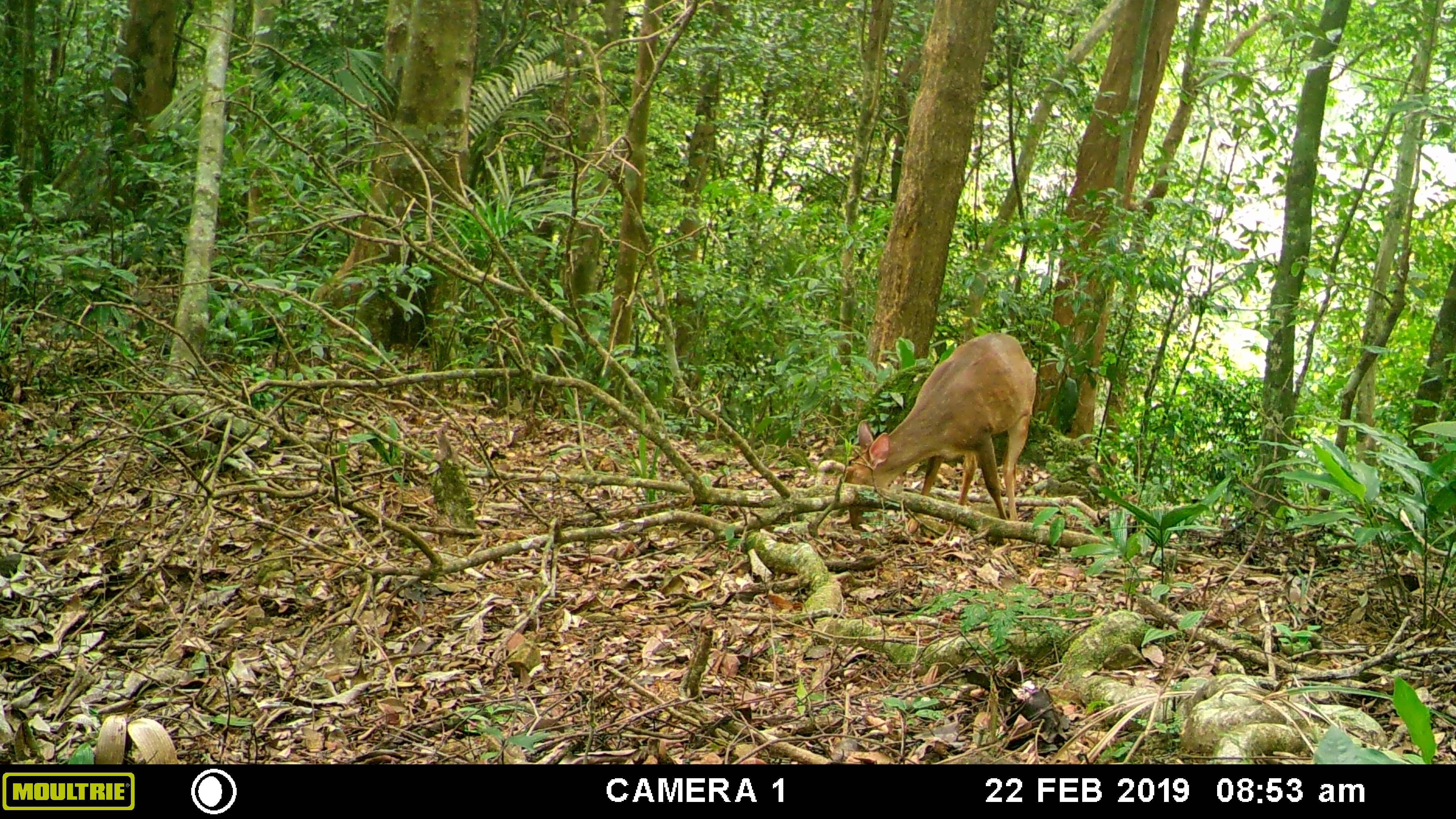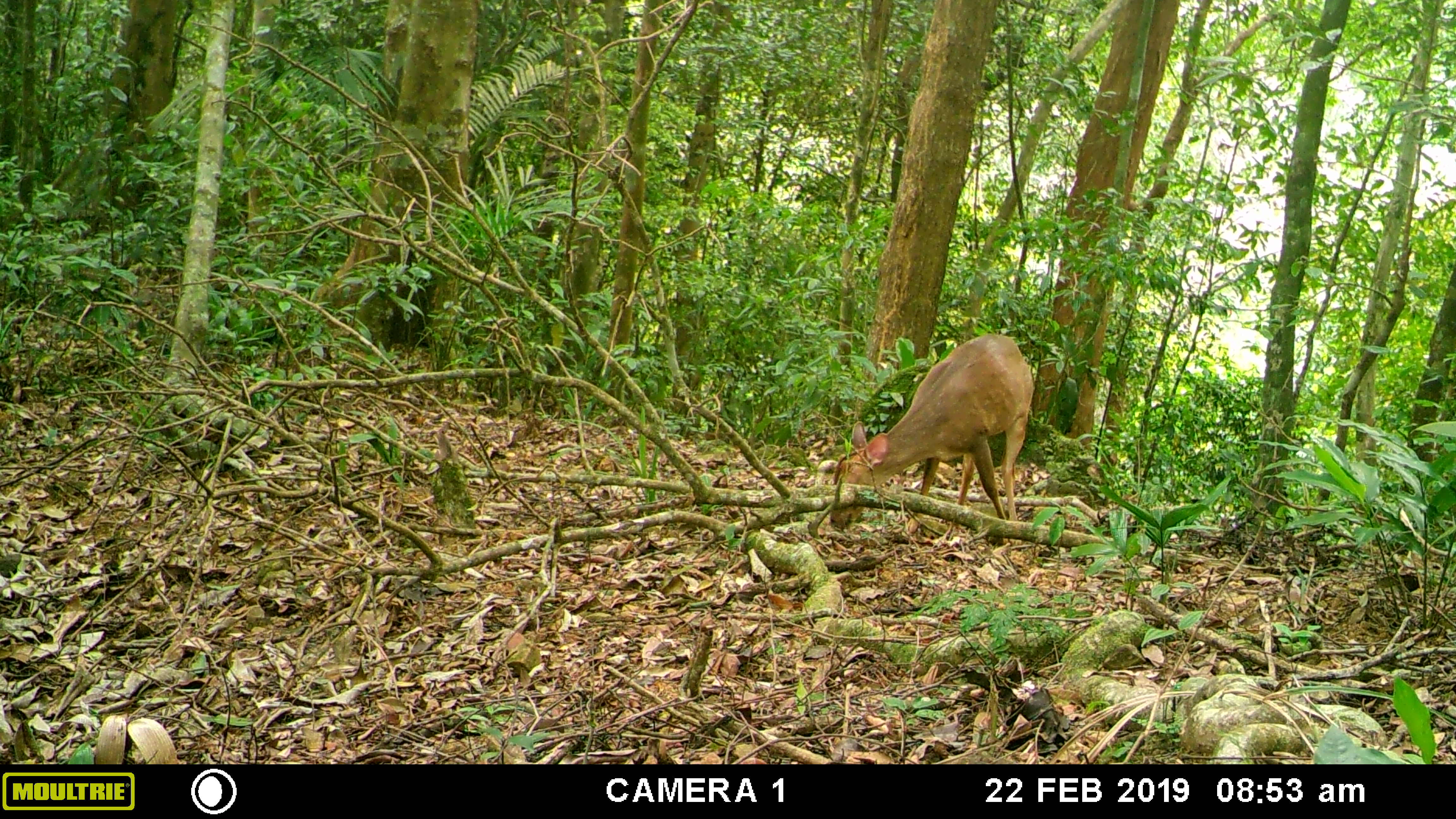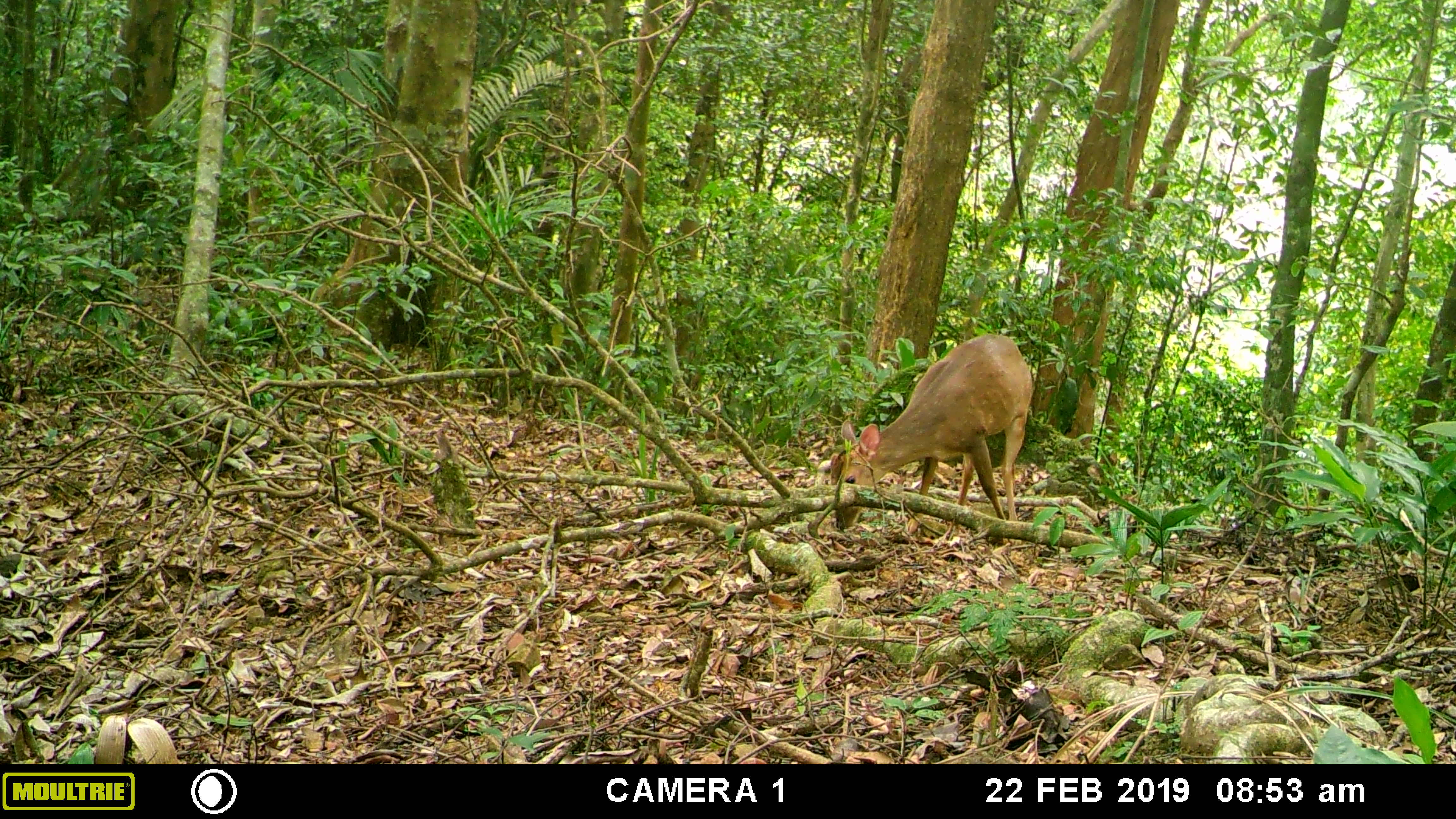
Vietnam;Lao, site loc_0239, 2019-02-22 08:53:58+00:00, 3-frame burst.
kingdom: Animalia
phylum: Chordata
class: Mammalia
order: Artiodactyla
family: Cervidae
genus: Muntiacus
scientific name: Muntiacus vuquangensis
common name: large-antlered muntjac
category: large antlered muntjac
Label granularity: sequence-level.